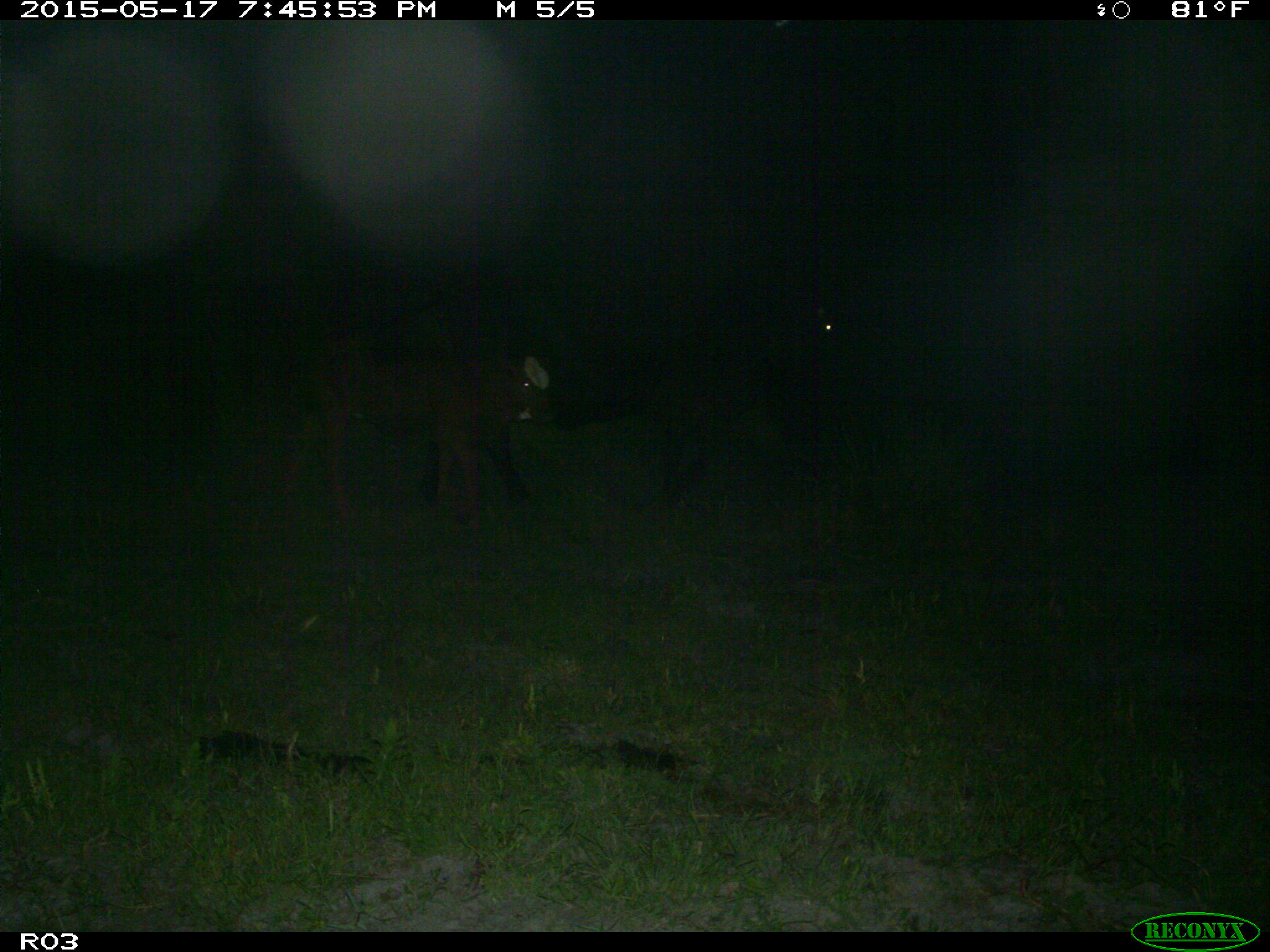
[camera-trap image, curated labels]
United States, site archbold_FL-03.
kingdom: Animalia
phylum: Chordata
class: Mammalia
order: Artiodactyla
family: Bovidae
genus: Bos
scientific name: Bos taurus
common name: domestic cow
Bos taurus (domestic cow).